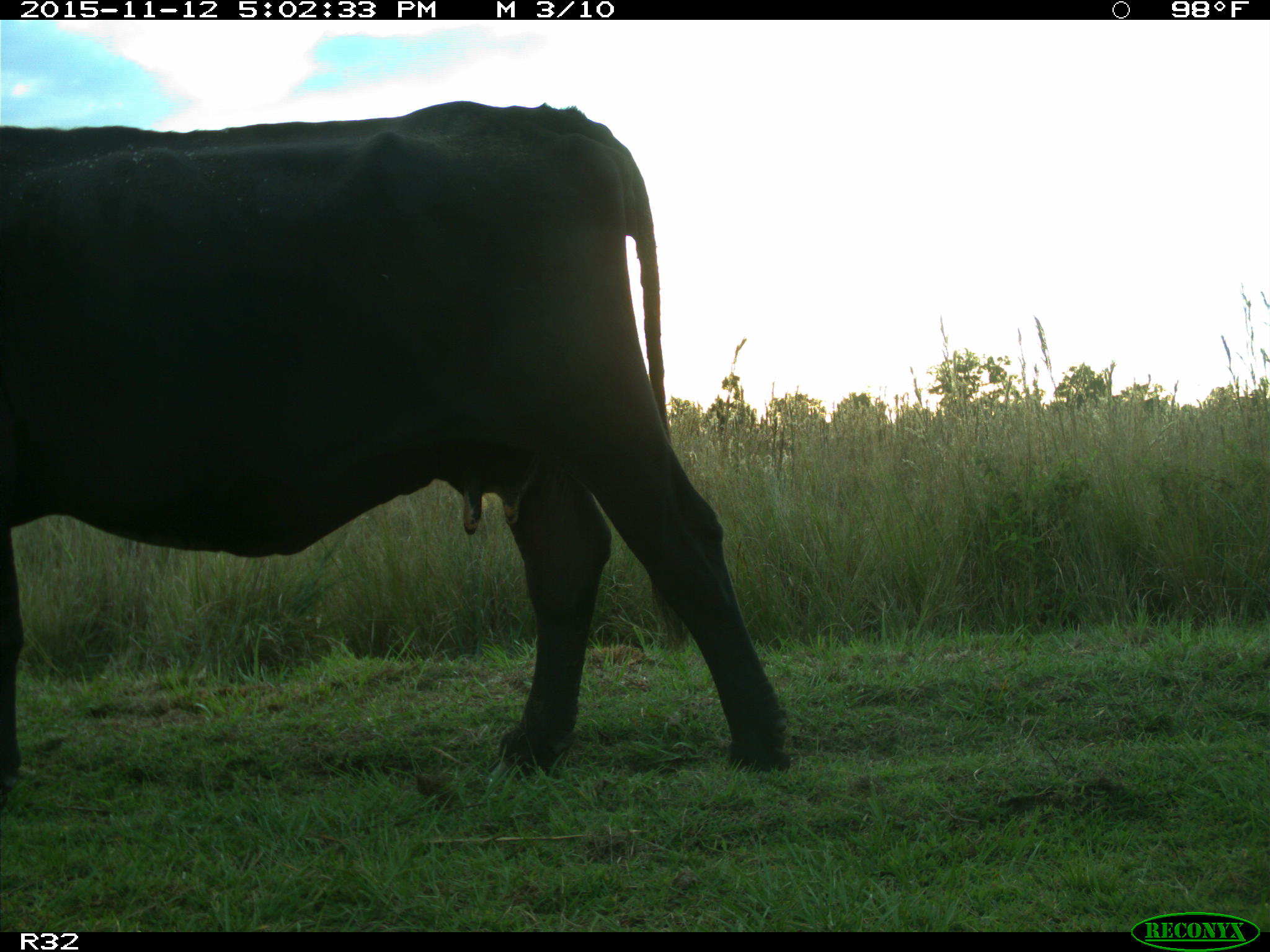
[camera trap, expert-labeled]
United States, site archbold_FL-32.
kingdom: Animalia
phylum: Chordata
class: Mammalia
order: Artiodactyla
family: Bovidae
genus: Bos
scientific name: Bos taurus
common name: domestic cow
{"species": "Bos taurus (domestic cow)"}